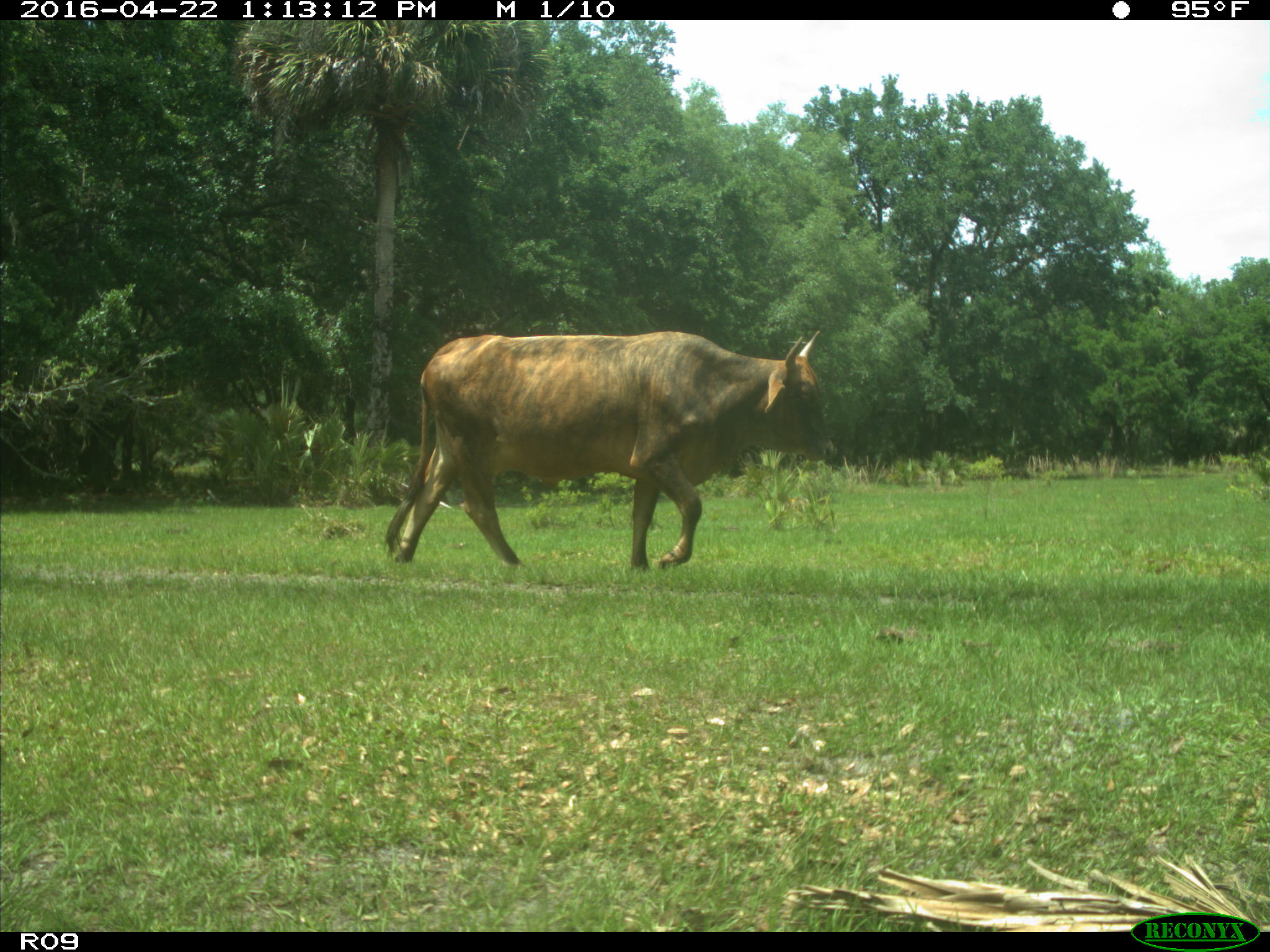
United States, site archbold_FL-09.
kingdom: Animalia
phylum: Chordata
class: Mammalia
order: Artiodactyla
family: Bovidae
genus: Bos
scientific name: Bos taurus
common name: domestic cow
Bos taurus (domestic cow).